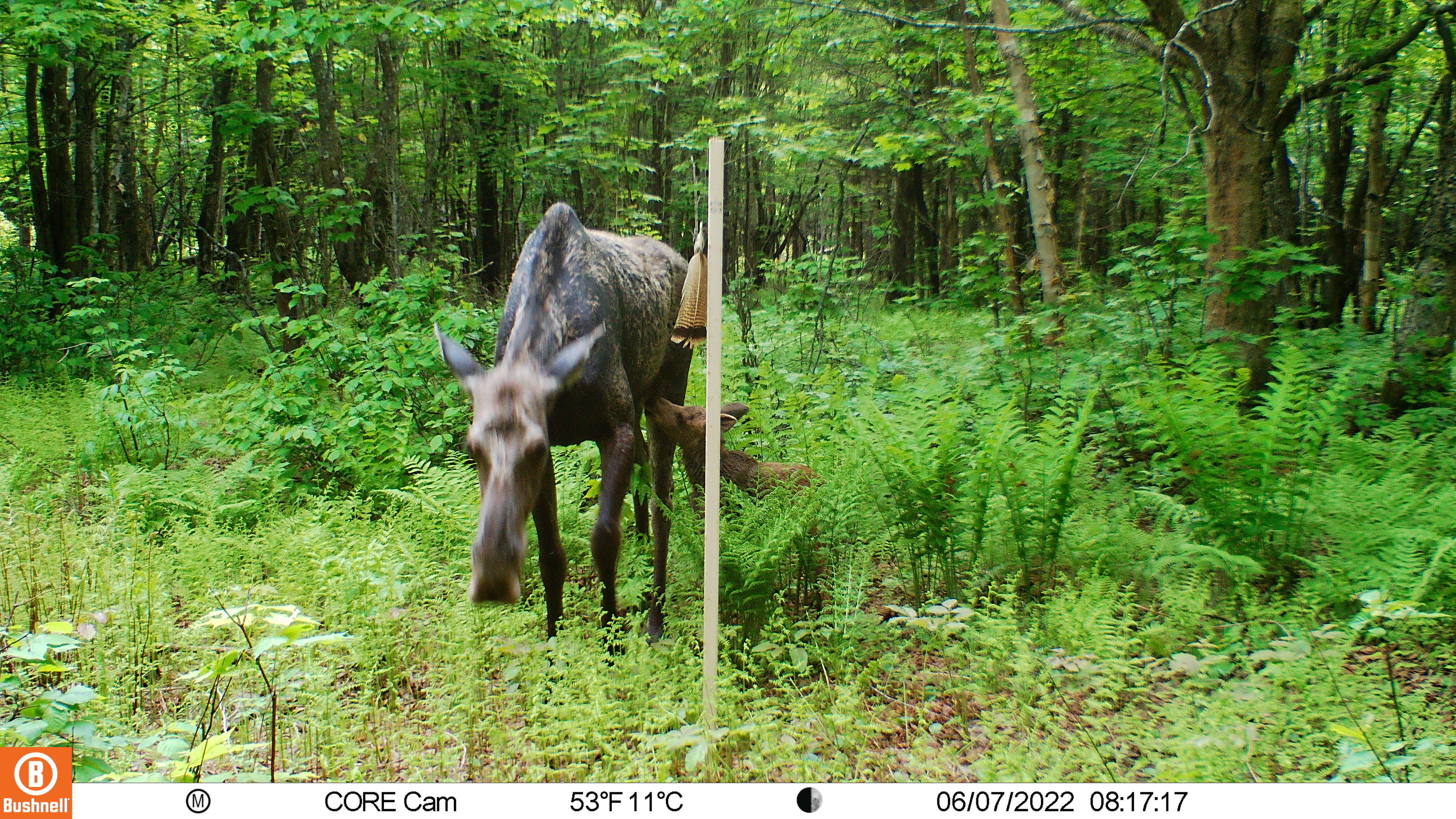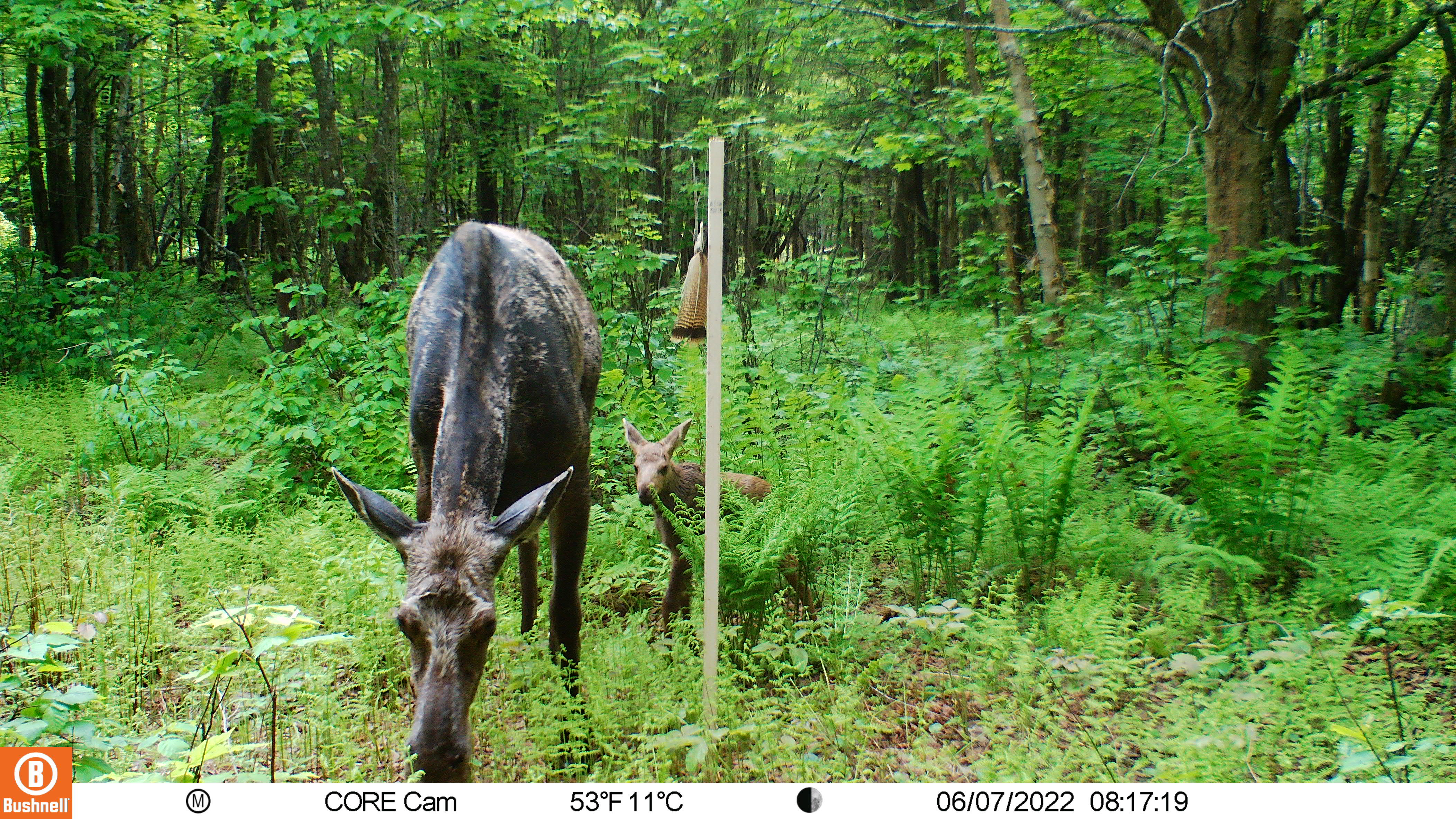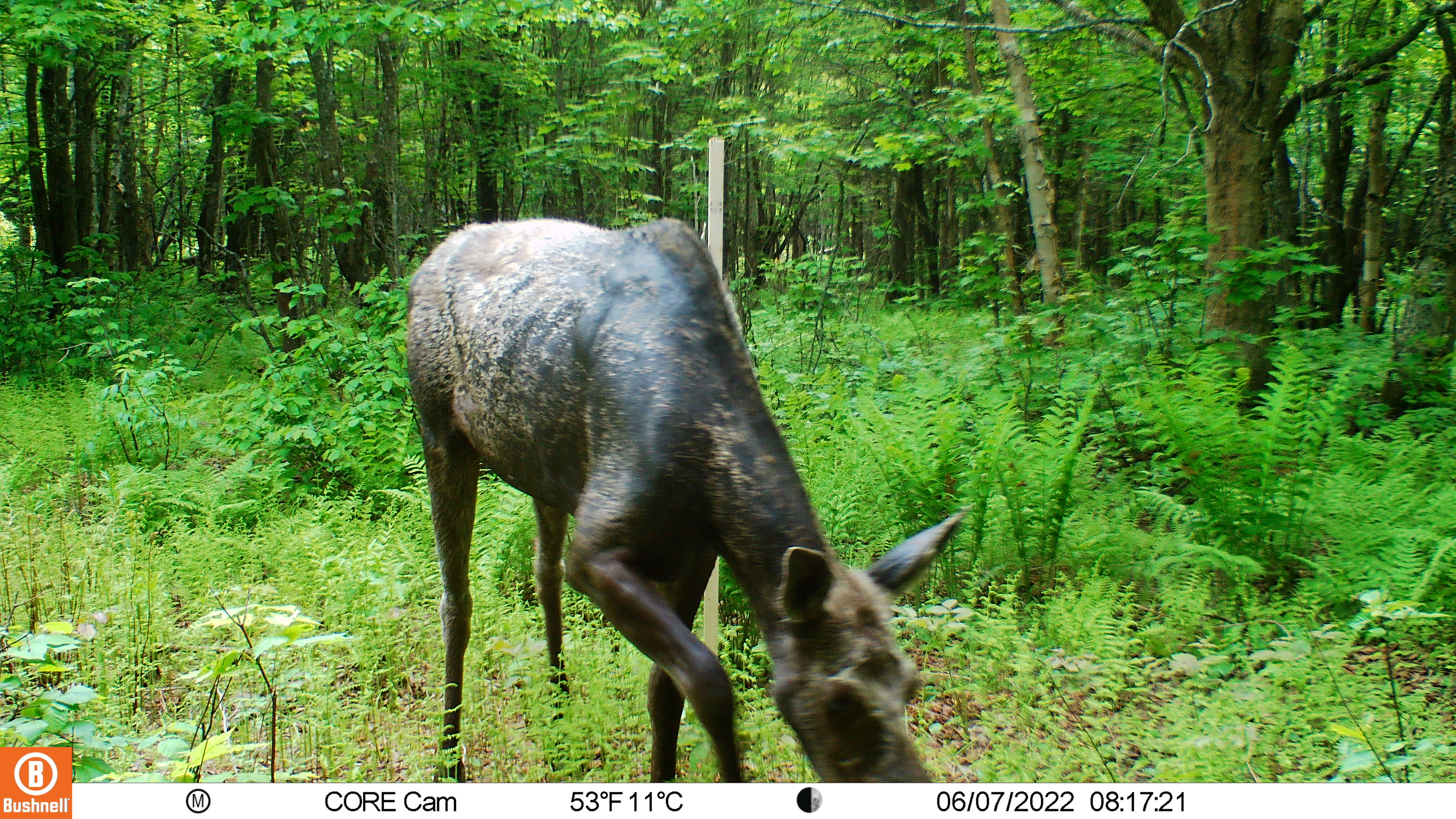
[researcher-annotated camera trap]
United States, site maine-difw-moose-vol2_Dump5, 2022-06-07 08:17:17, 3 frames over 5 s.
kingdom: Animalia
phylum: Chordata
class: Mammalia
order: Artiodactyla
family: Cervidae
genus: Alces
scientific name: Alces alces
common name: moose